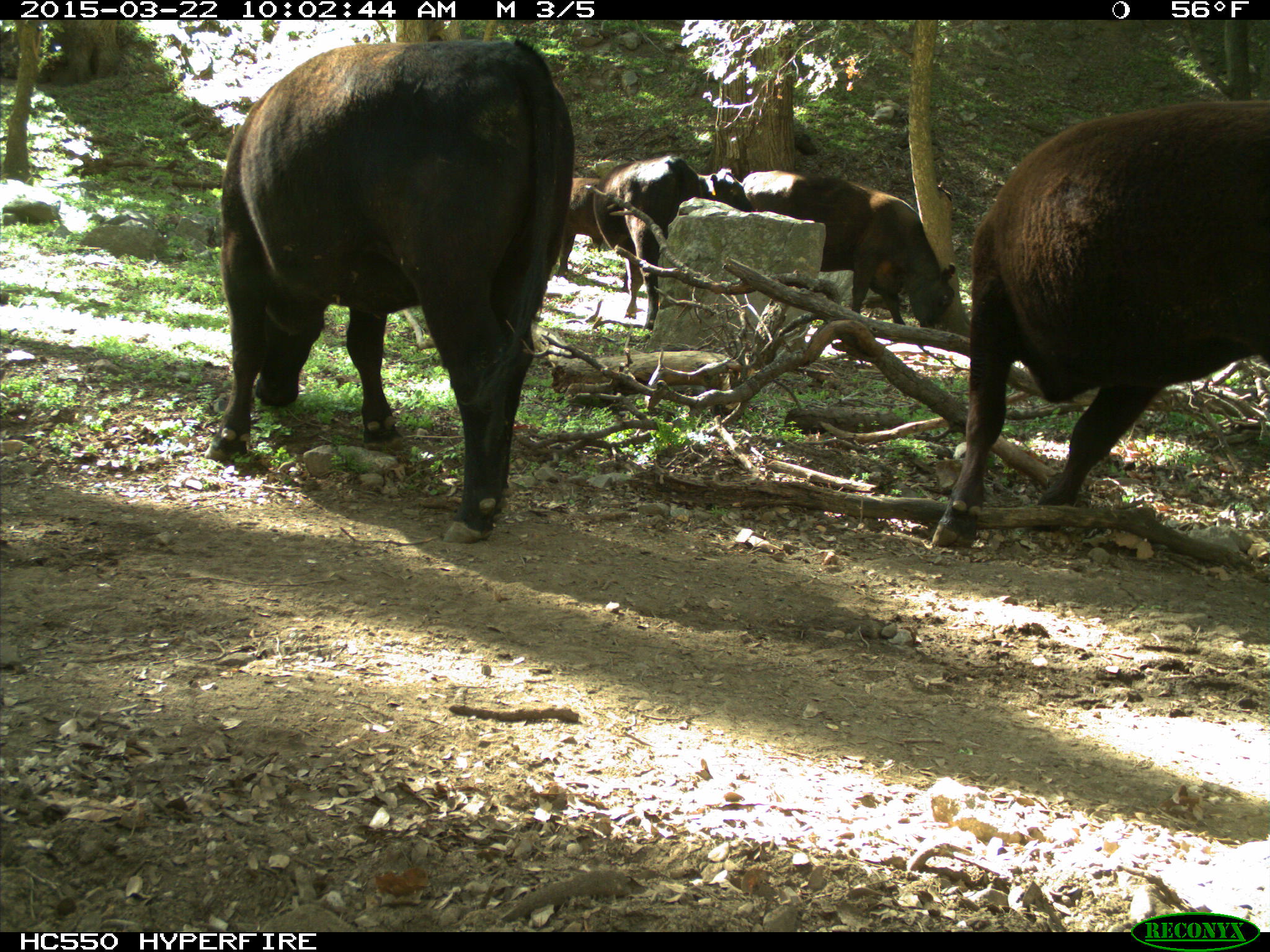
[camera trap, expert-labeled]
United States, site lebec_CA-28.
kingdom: Animalia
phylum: Chordata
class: Mammalia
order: Artiodactyla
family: Bovidae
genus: Bos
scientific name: Bos taurus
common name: domestic cow